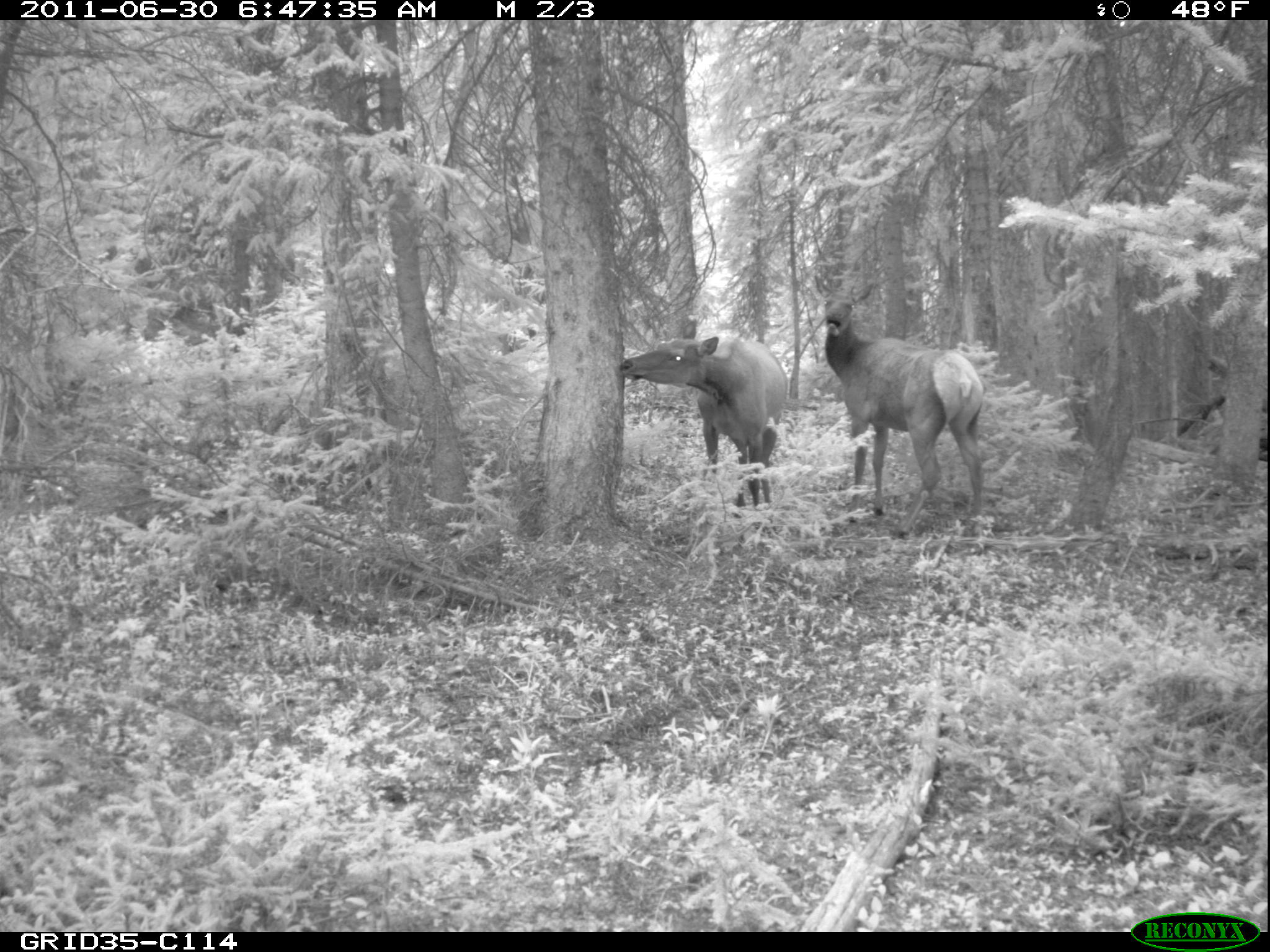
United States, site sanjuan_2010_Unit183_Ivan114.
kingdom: Animalia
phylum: Chordata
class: Mammalia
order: Artiodactyla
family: Cervidae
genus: Cervus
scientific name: Cervus elaphus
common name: red deer